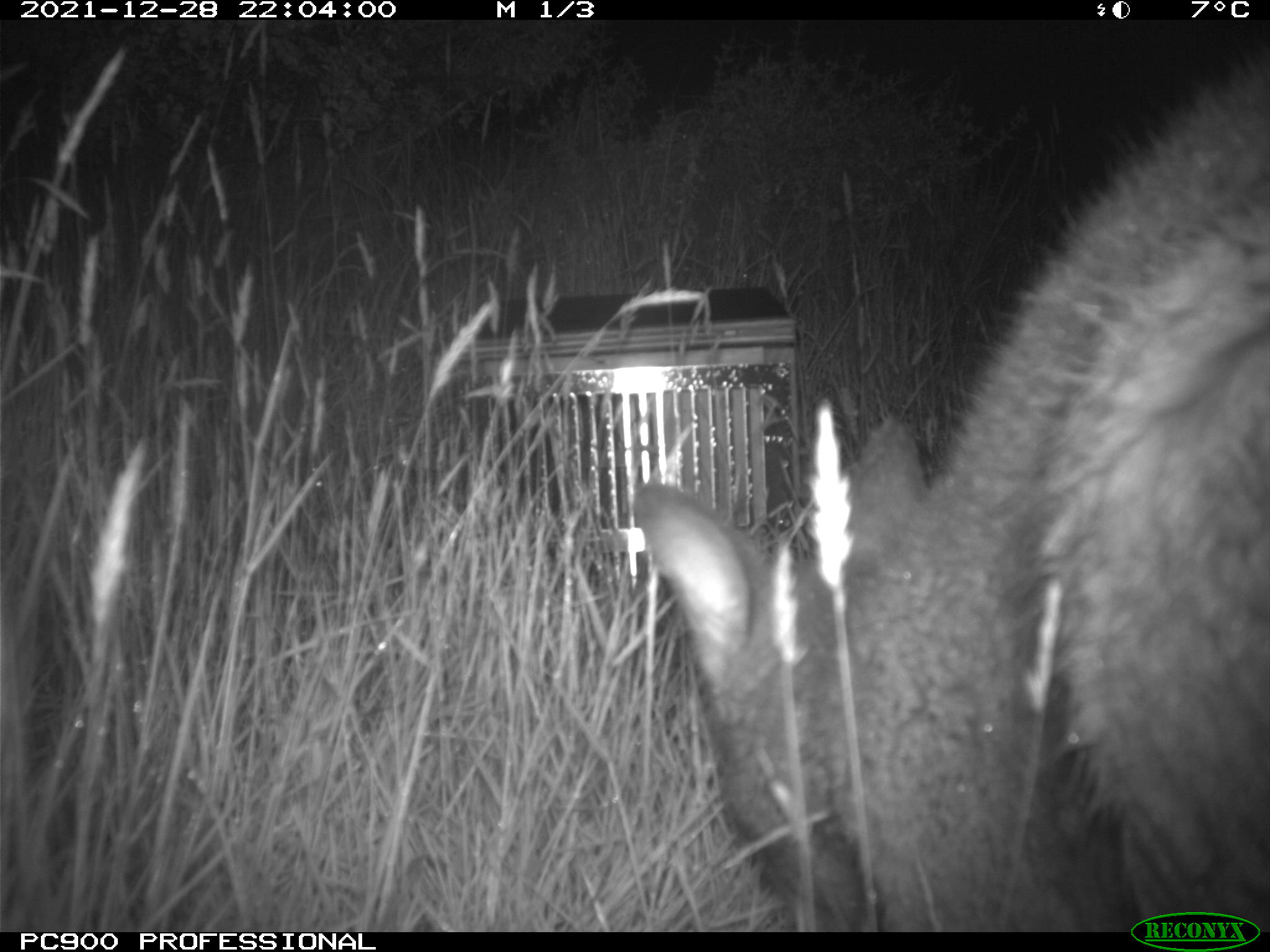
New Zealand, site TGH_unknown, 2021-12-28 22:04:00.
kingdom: Animalia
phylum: Chordata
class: Mammalia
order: Diprotodontia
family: Macropodidae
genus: Notamacropus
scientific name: Notamacropus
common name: wallaby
Wallaby (Notamacropus).